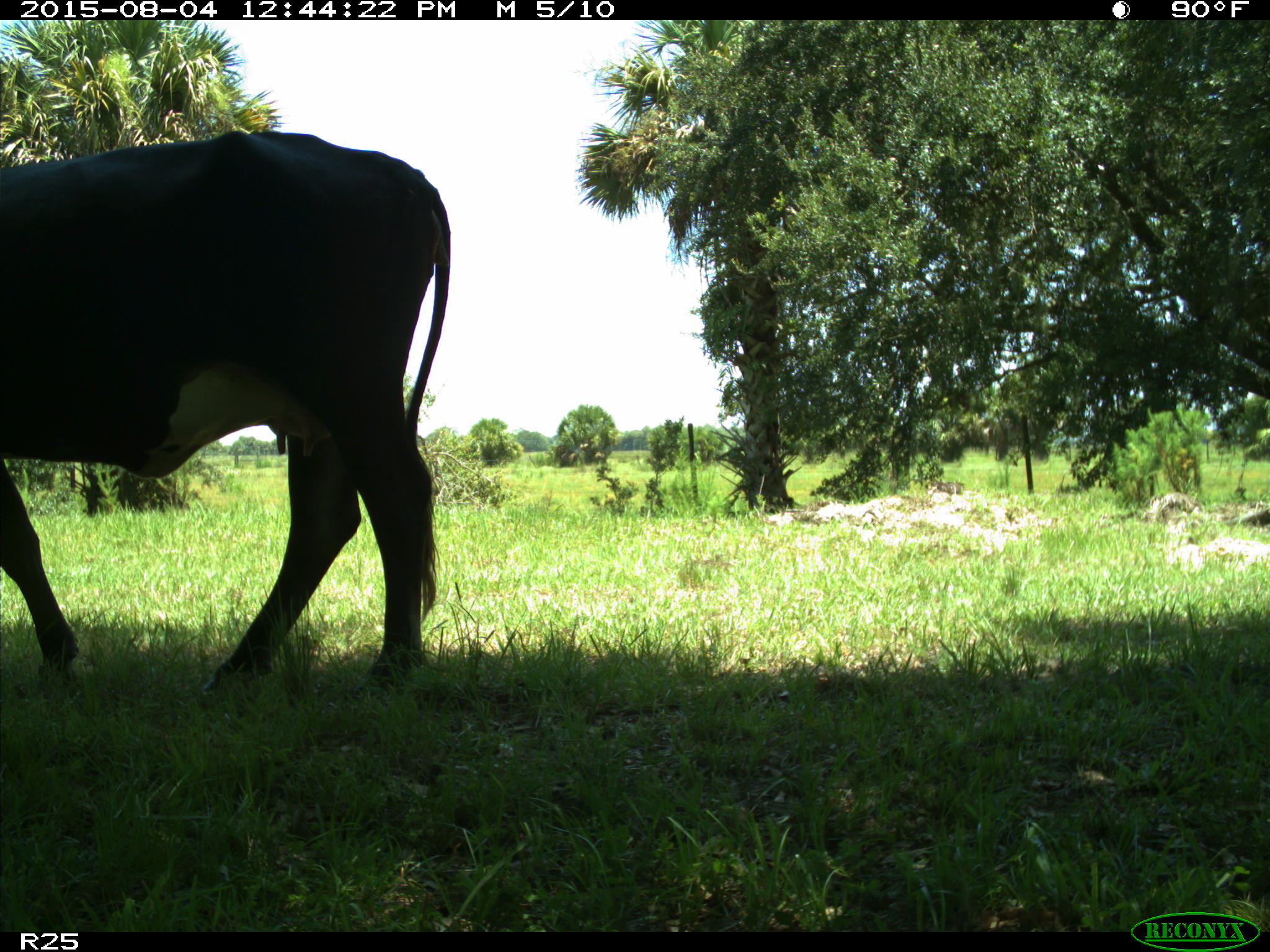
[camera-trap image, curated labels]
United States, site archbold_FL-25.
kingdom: Animalia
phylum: Chordata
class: Mammalia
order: Artiodactyla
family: Bovidae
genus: Bos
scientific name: Bos taurus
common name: domestic cow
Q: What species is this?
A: Bos taurus (domestic cow).